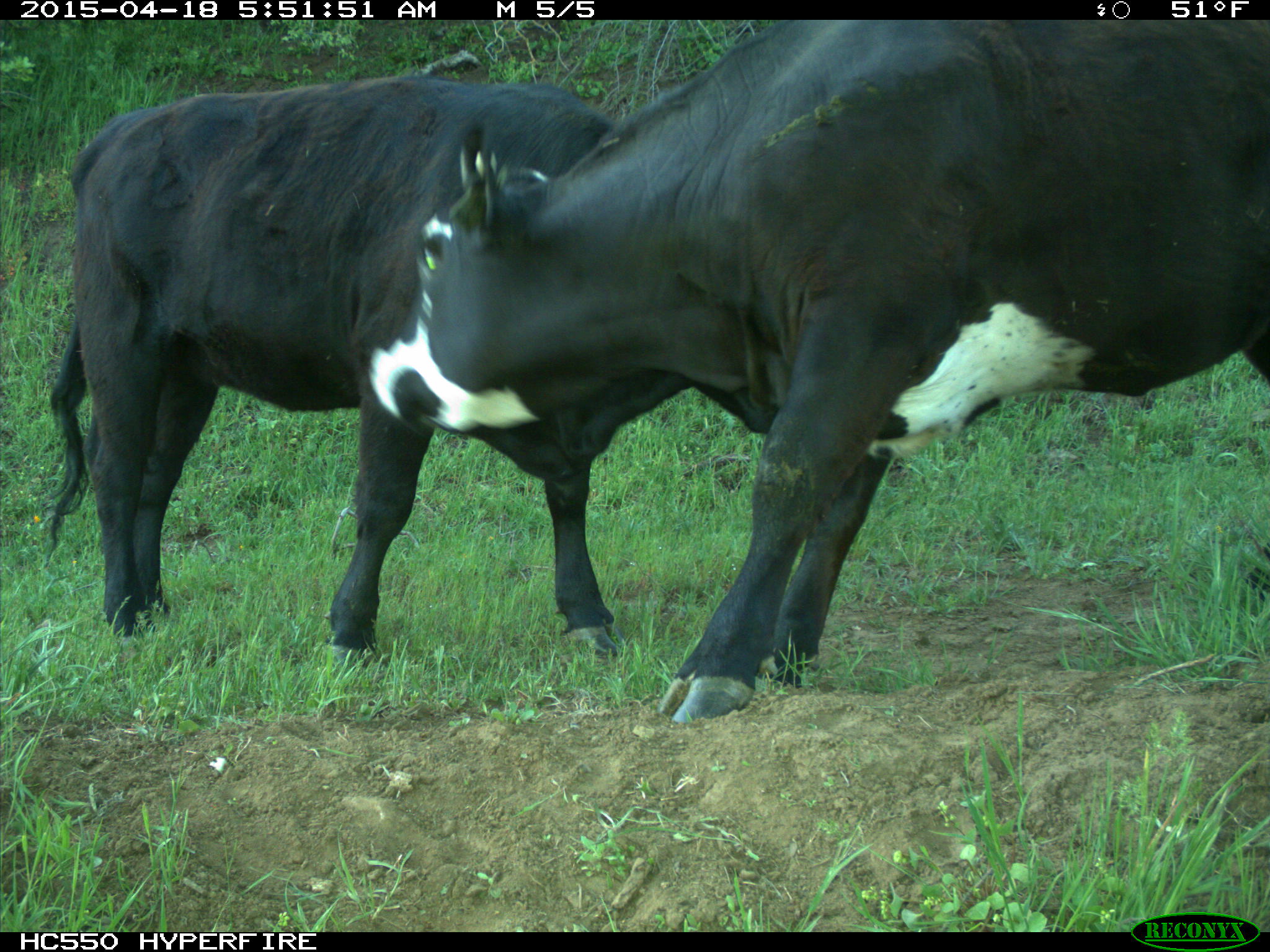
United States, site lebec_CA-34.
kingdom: Animalia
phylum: Chordata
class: Mammalia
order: Artiodactyla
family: Bovidae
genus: Bos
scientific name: Bos taurus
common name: domestic cow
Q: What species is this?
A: Bos taurus (domestic cow).